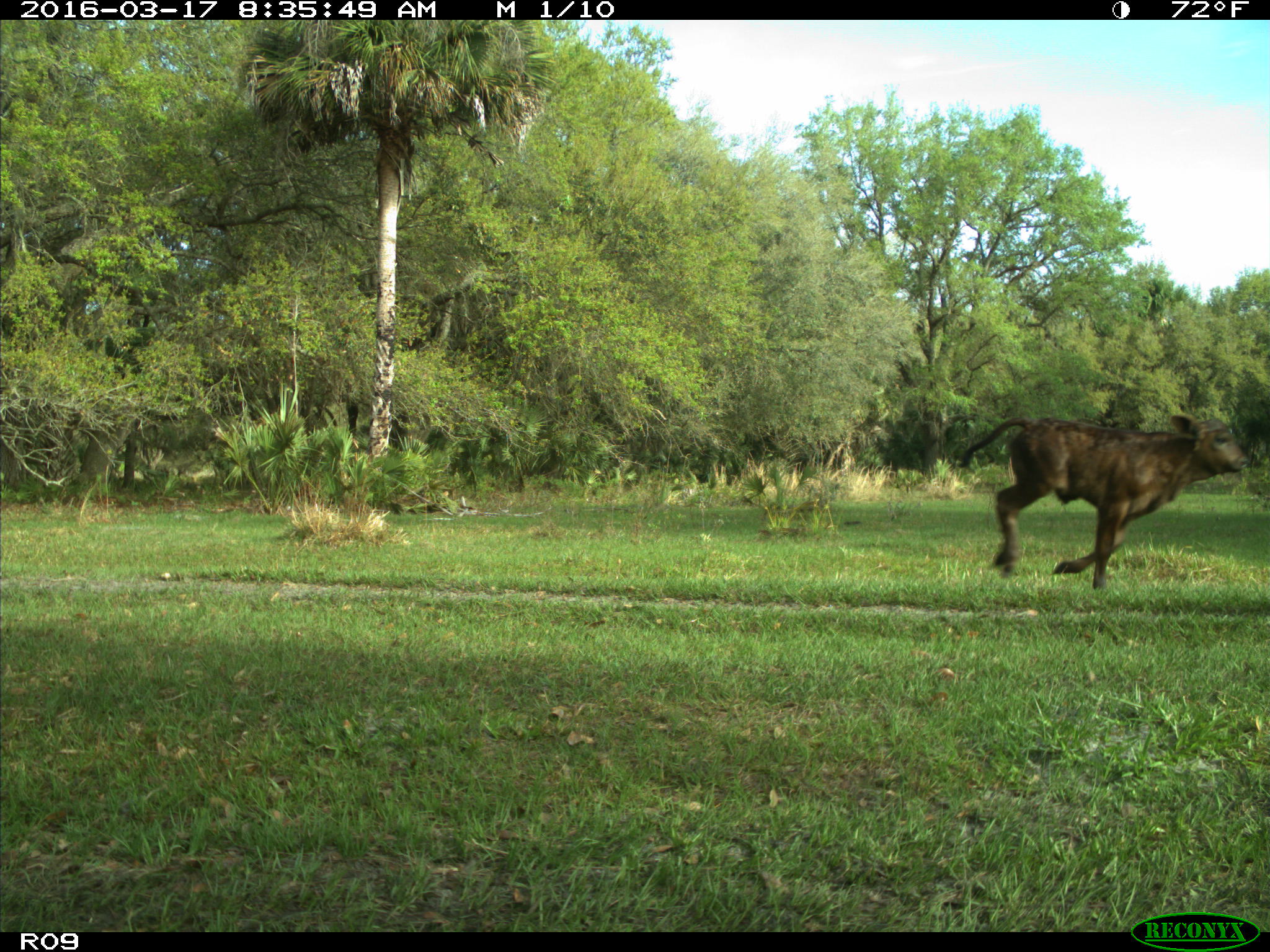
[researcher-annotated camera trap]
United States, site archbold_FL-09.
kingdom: Animalia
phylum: Chordata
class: Mammalia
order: Artiodactyla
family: Bovidae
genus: Bos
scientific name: Bos taurus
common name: domestic cow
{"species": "Bos taurus (domestic cow)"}